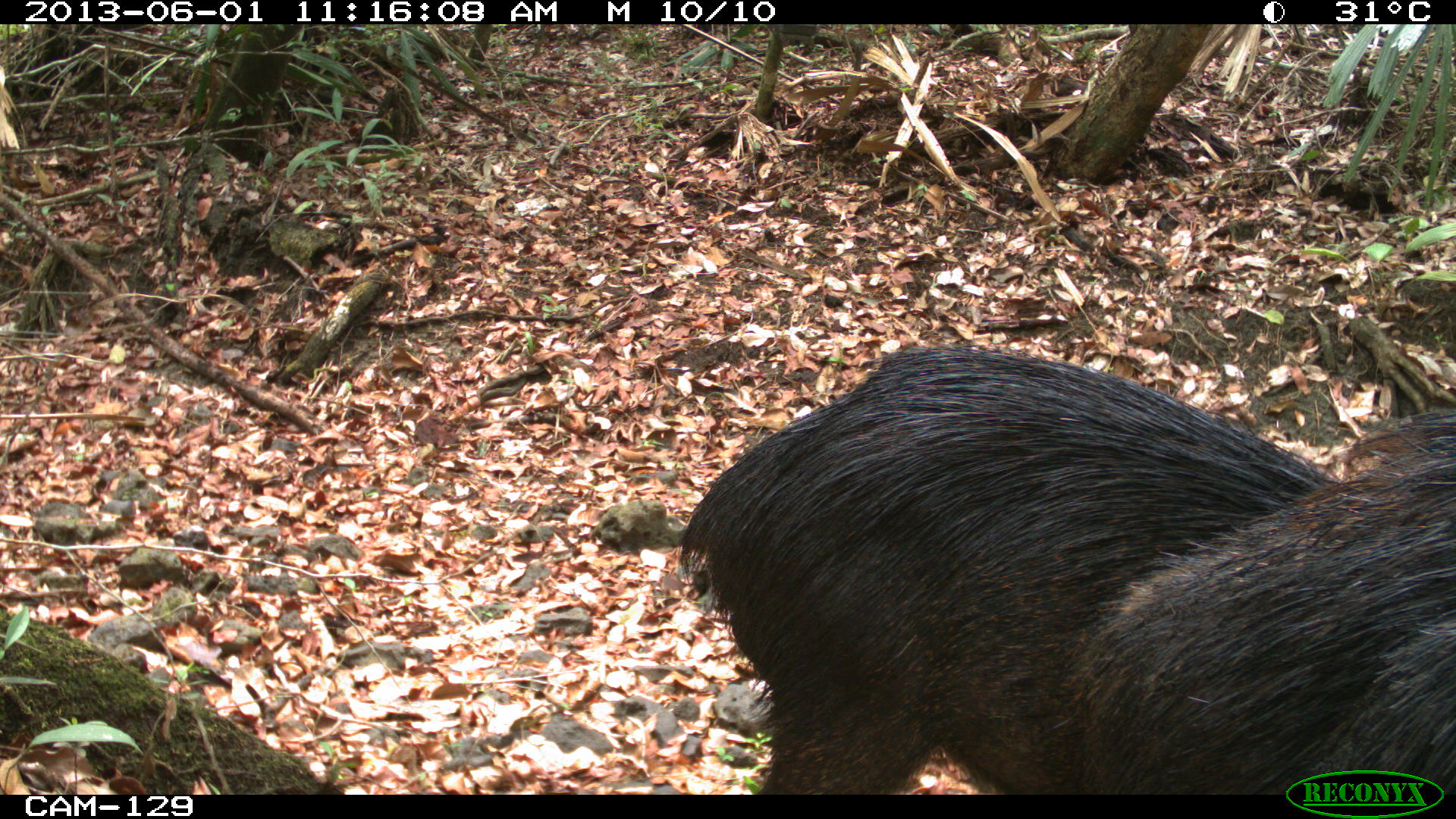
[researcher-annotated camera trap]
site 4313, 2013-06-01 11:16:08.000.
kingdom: Animalia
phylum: Chordata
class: Mammalia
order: Artiodactyla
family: Tayassuidae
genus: Tayassu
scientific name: Tayassu pecari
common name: white-lipped peccary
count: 6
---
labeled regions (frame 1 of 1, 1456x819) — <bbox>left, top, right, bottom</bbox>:
tayassu pecari: <bbox>669, 339, 1341, 791</bbox>; <bbox>1053, 405, 1454, 791</bbox>